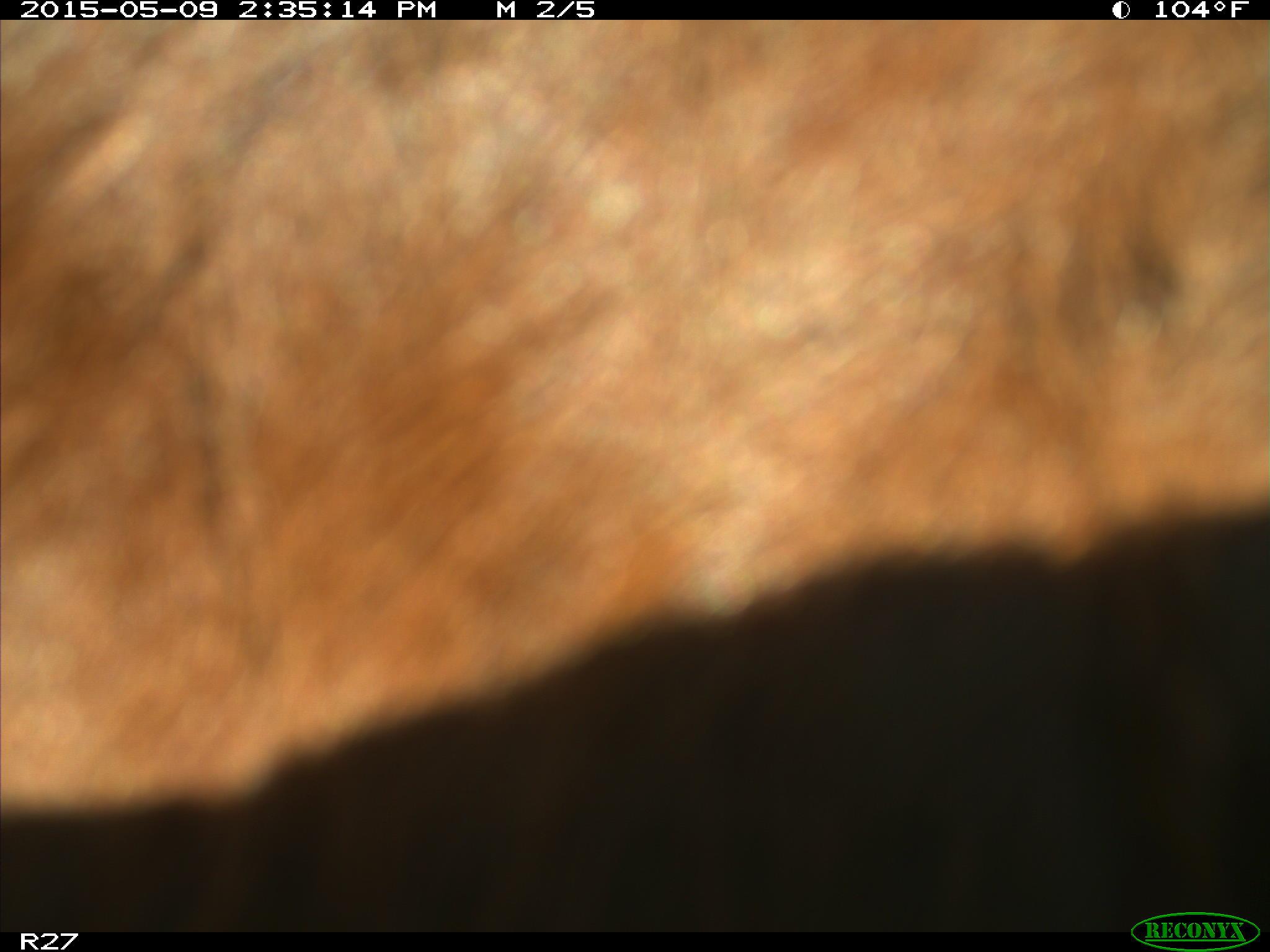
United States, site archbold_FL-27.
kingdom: Animalia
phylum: Chordata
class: Mammalia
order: Artiodactyla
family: Bovidae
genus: Bos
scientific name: Bos taurus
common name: domestic cow